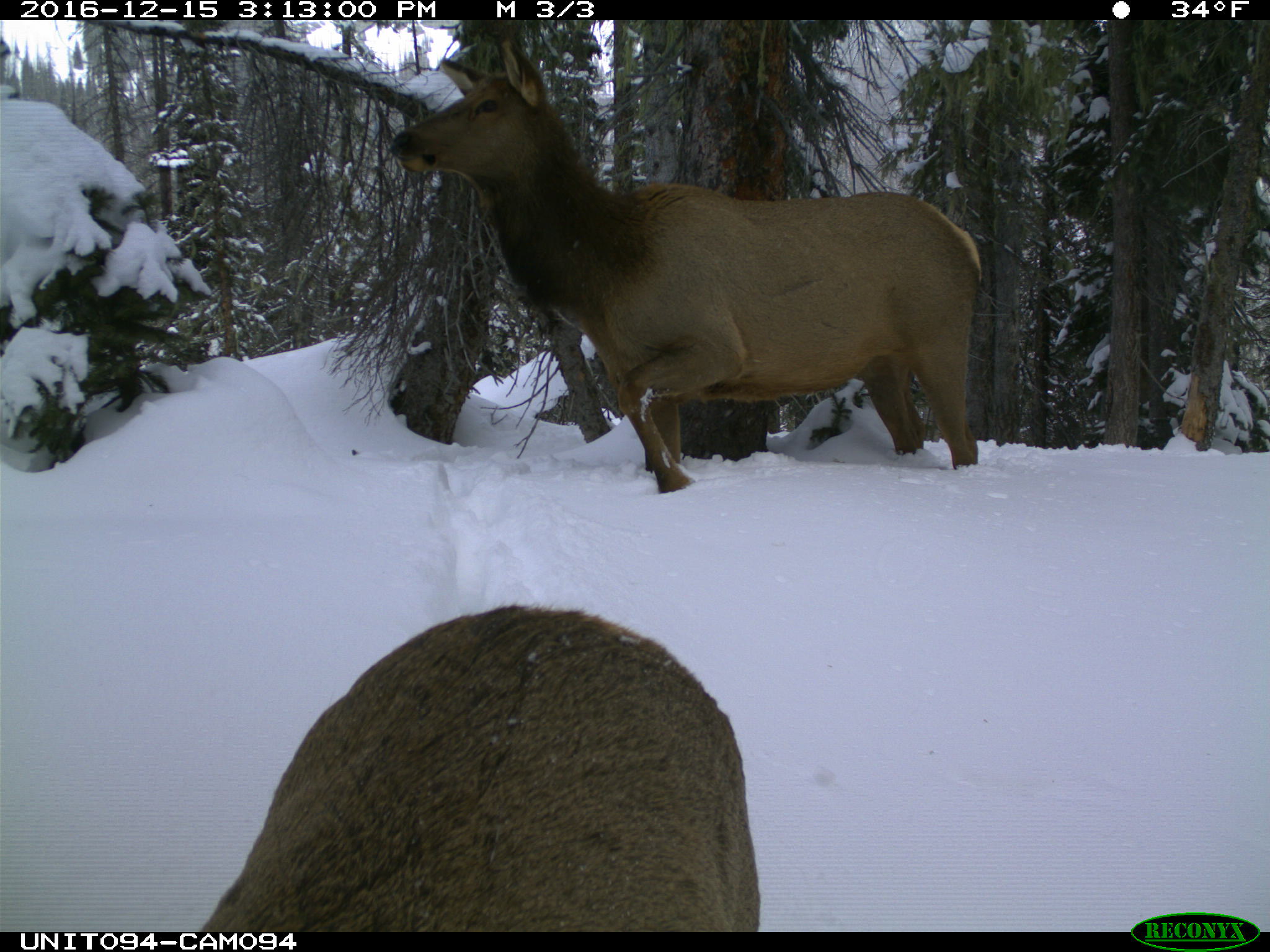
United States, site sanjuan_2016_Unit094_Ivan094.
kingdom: Animalia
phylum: Chordata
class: Mammalia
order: Artiodactyla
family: Cervidae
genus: Cervus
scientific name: Cervus elaphus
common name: red deer